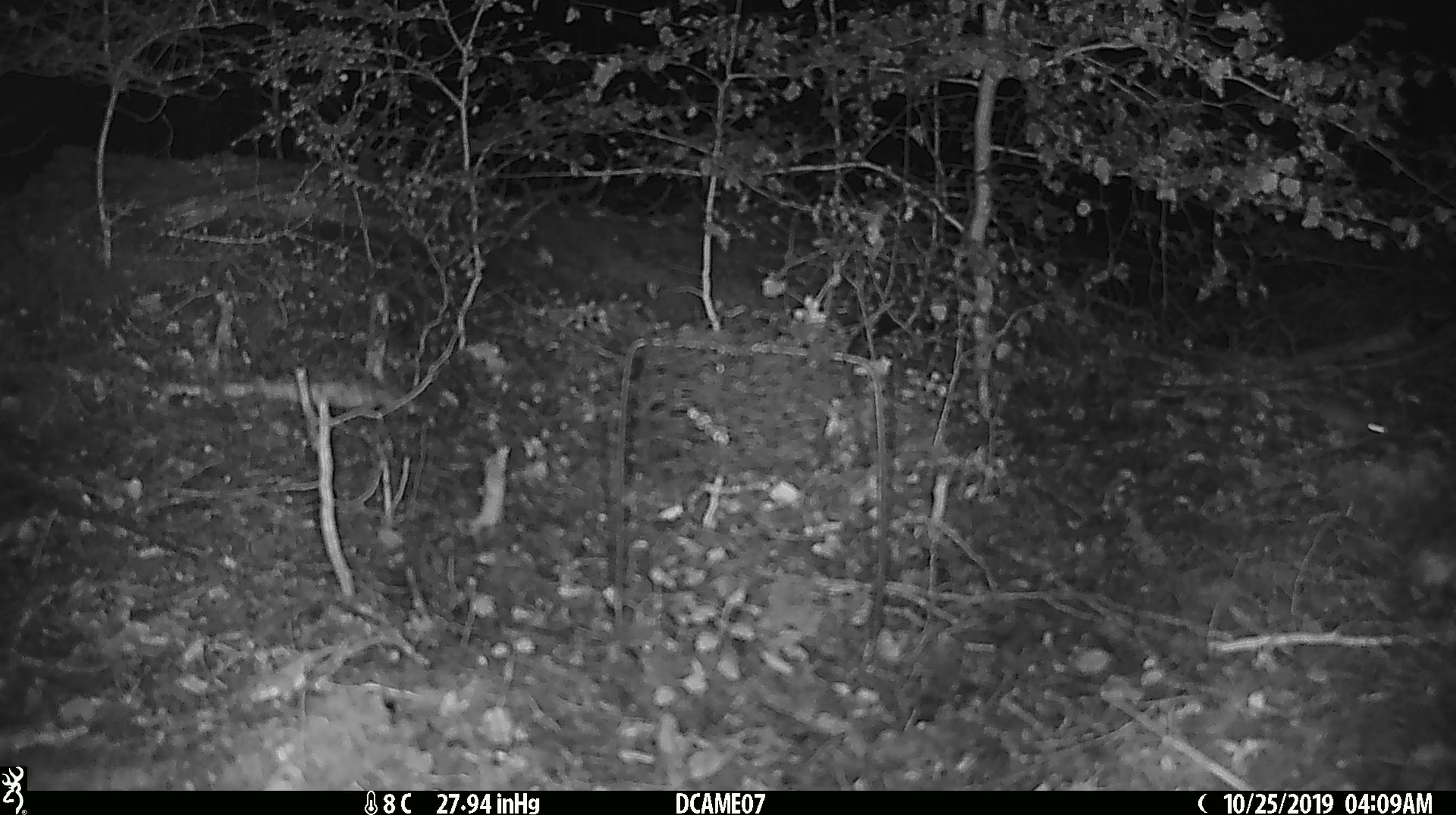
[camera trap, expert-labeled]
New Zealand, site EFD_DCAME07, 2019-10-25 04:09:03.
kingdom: Animalia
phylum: Chordata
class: Mammalia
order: Rodentia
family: Muridae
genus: Mus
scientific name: Mus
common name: mouse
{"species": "mouse (Mus)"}